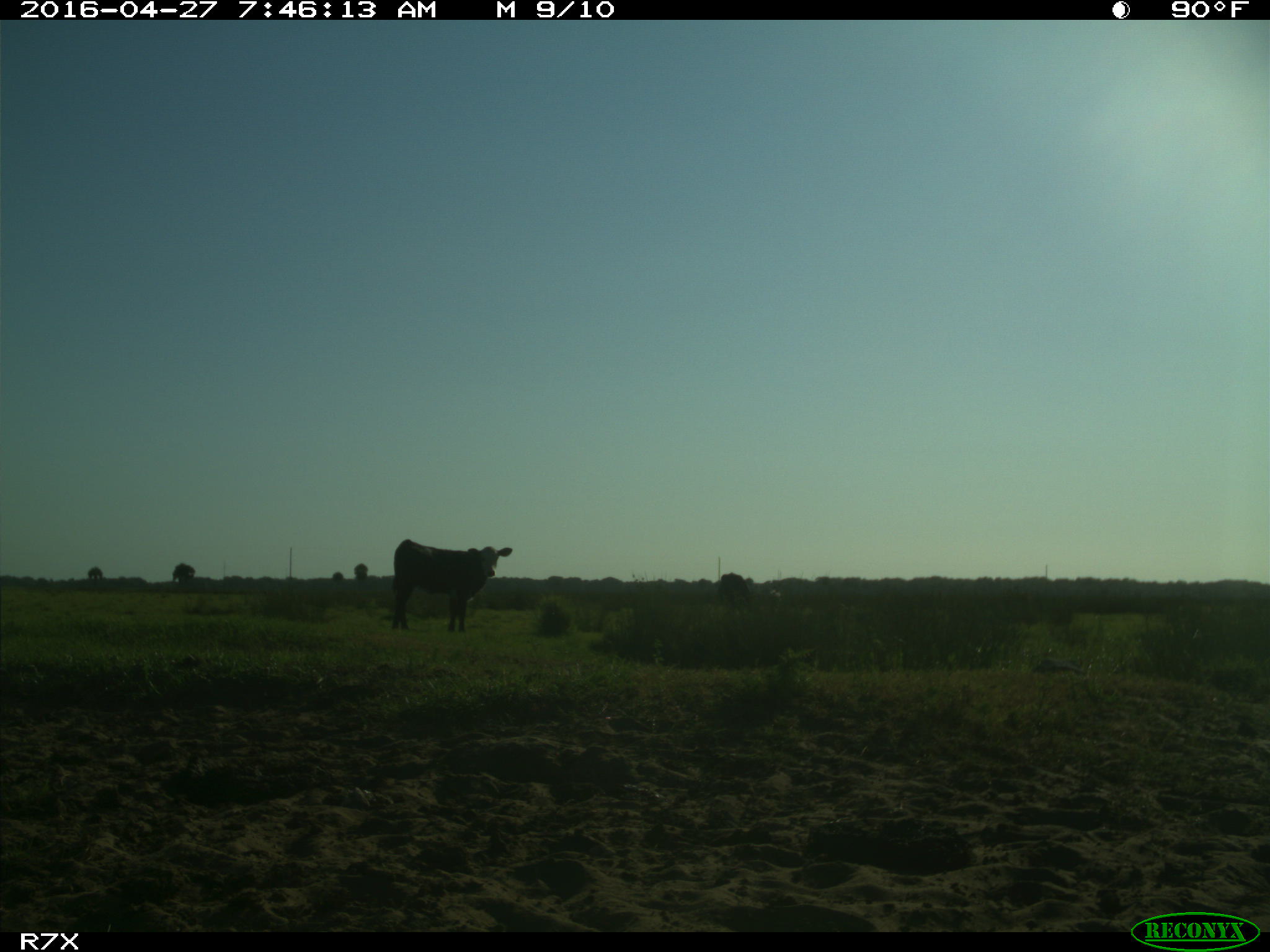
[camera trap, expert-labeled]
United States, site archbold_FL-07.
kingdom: Animalia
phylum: Chordata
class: Mammalia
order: Artiodactyla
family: Bovidae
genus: Bos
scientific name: Bos taurus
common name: domestic cow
Bos taurus (domestic cow).